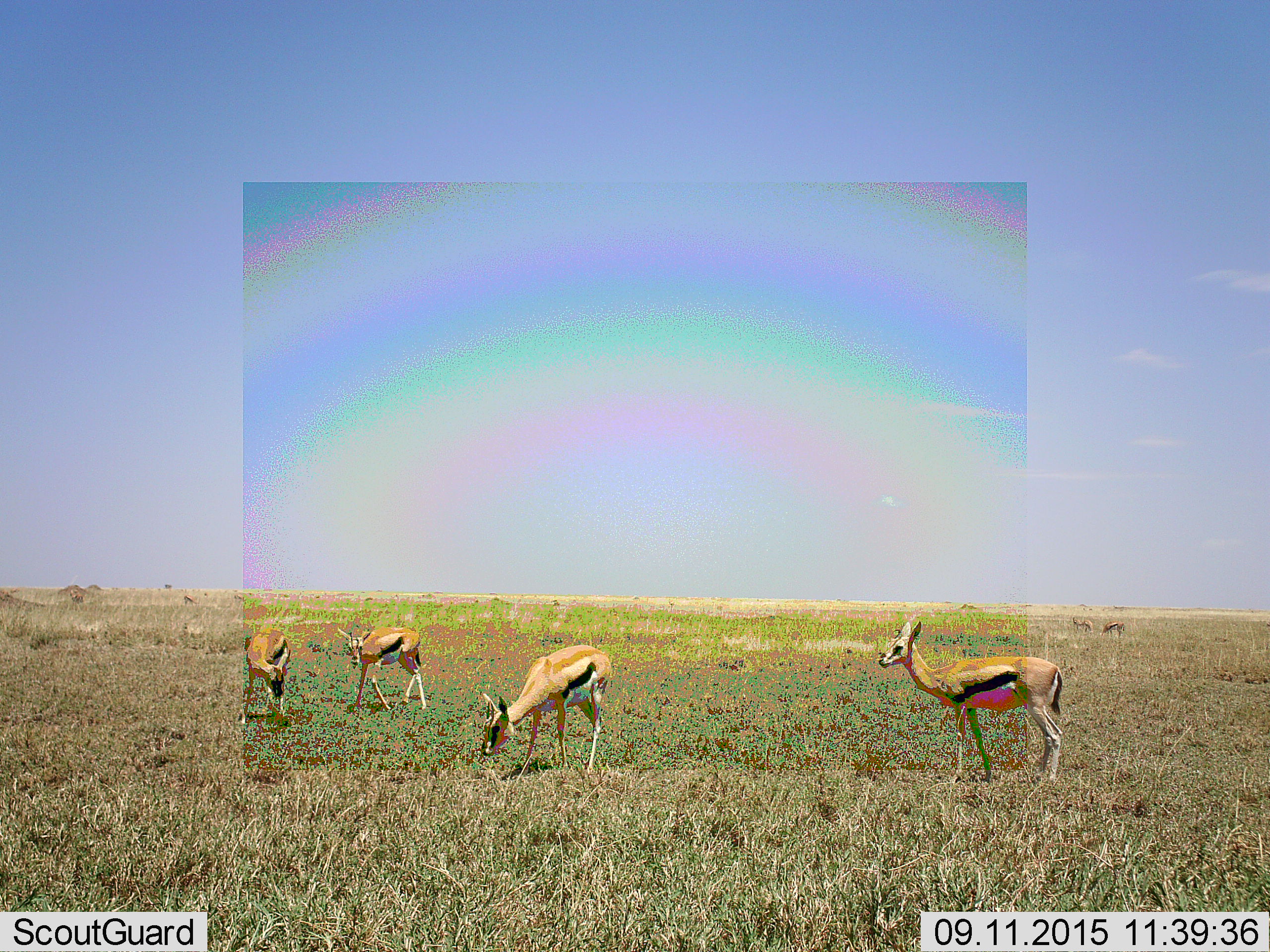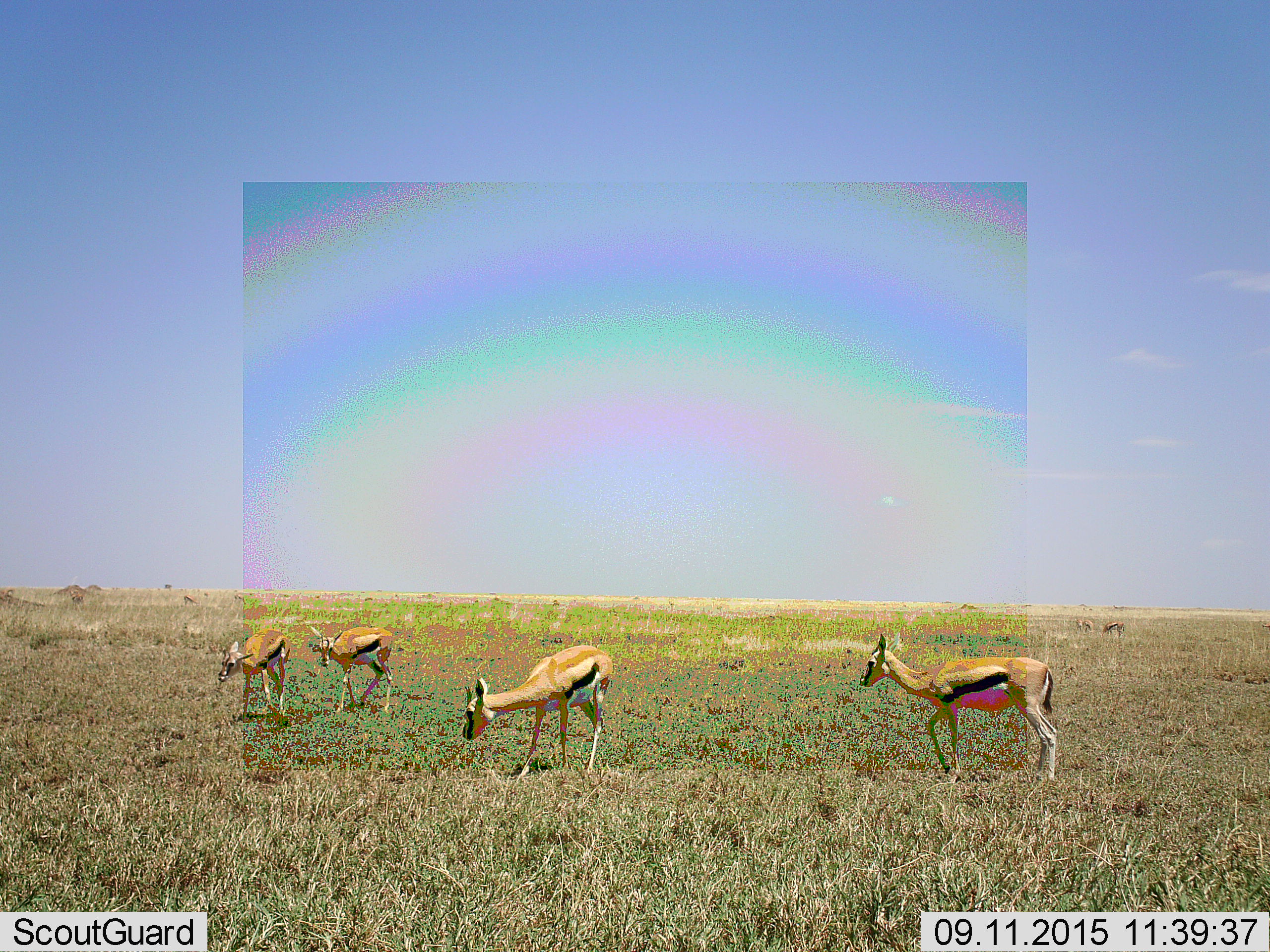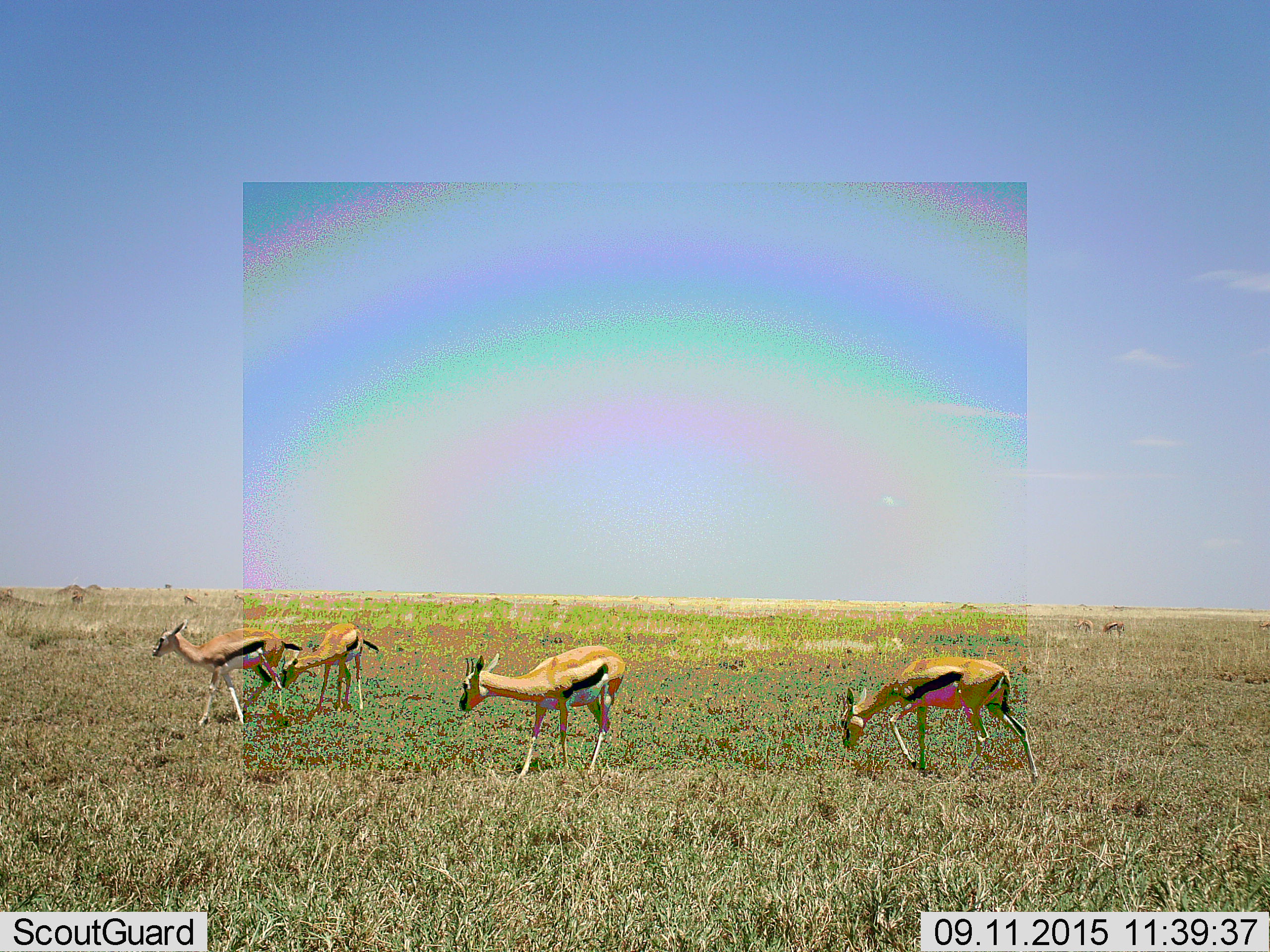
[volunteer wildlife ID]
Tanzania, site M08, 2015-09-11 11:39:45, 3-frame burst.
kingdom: Animalia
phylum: Chordata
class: Mammalia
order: Artiodactyla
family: Bovidae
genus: Eudorcas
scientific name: Eudorcas thomsonii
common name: thomson's gazelle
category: gazellethomsons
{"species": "gazellethomsons (thomson's gazelle) (Eudorcas thomsonii)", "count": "8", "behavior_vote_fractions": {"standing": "75%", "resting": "12%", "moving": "38%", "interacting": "0%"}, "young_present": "12%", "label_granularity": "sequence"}